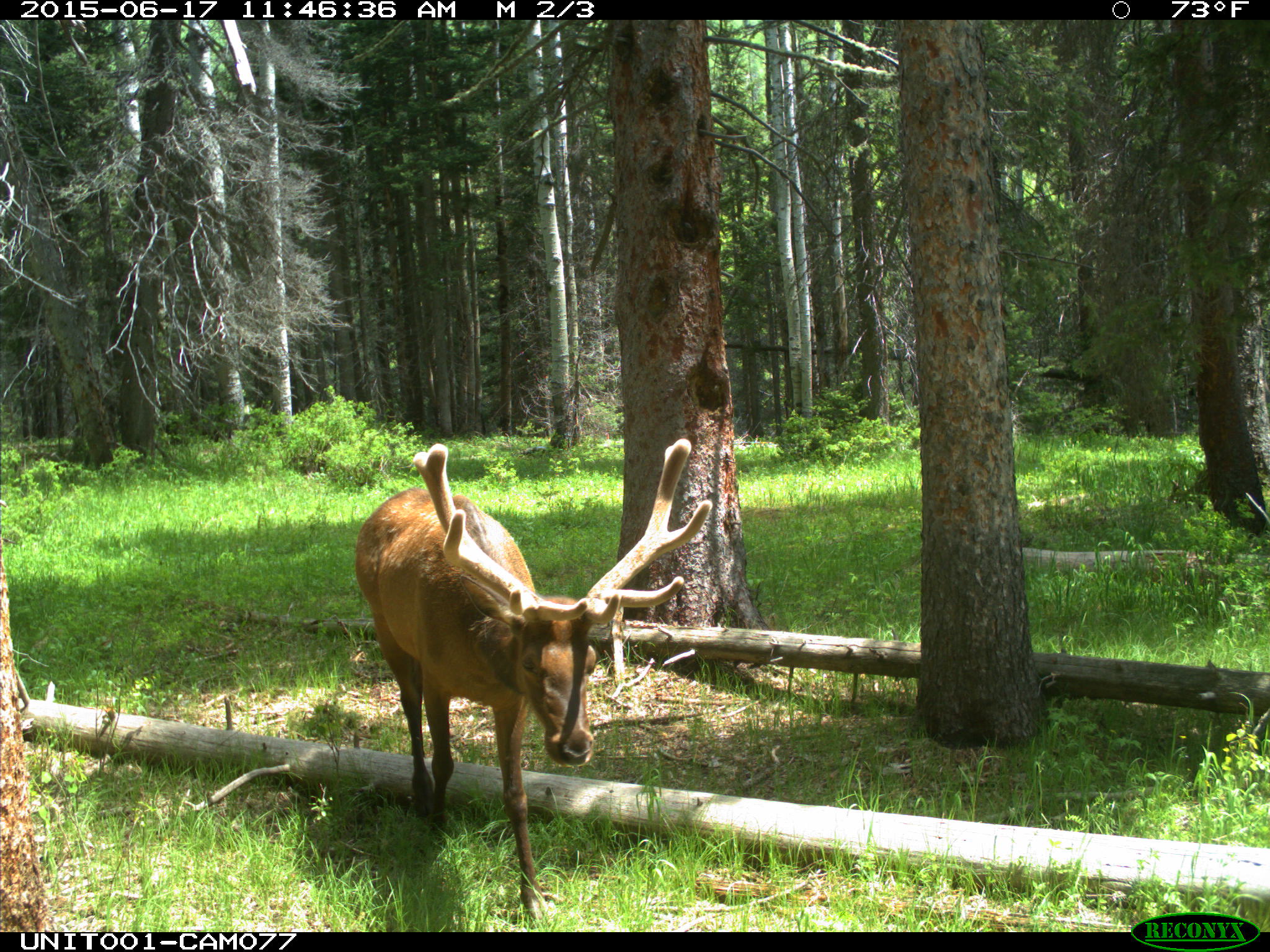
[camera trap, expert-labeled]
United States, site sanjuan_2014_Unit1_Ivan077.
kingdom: Animalia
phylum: Chordata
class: Mammalia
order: Artiodactyla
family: Cervidae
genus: Cervus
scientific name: Cervus elaphus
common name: red deer